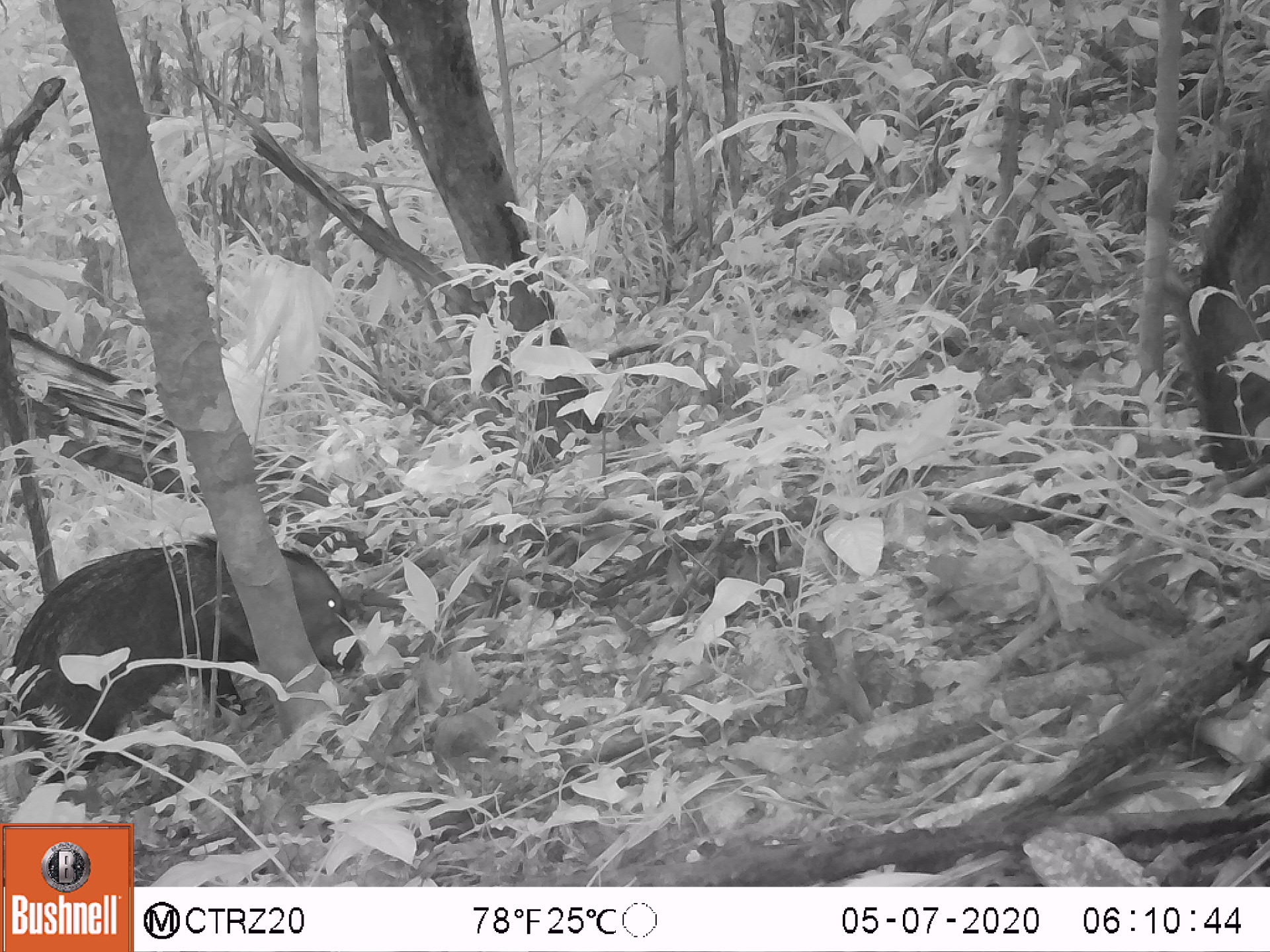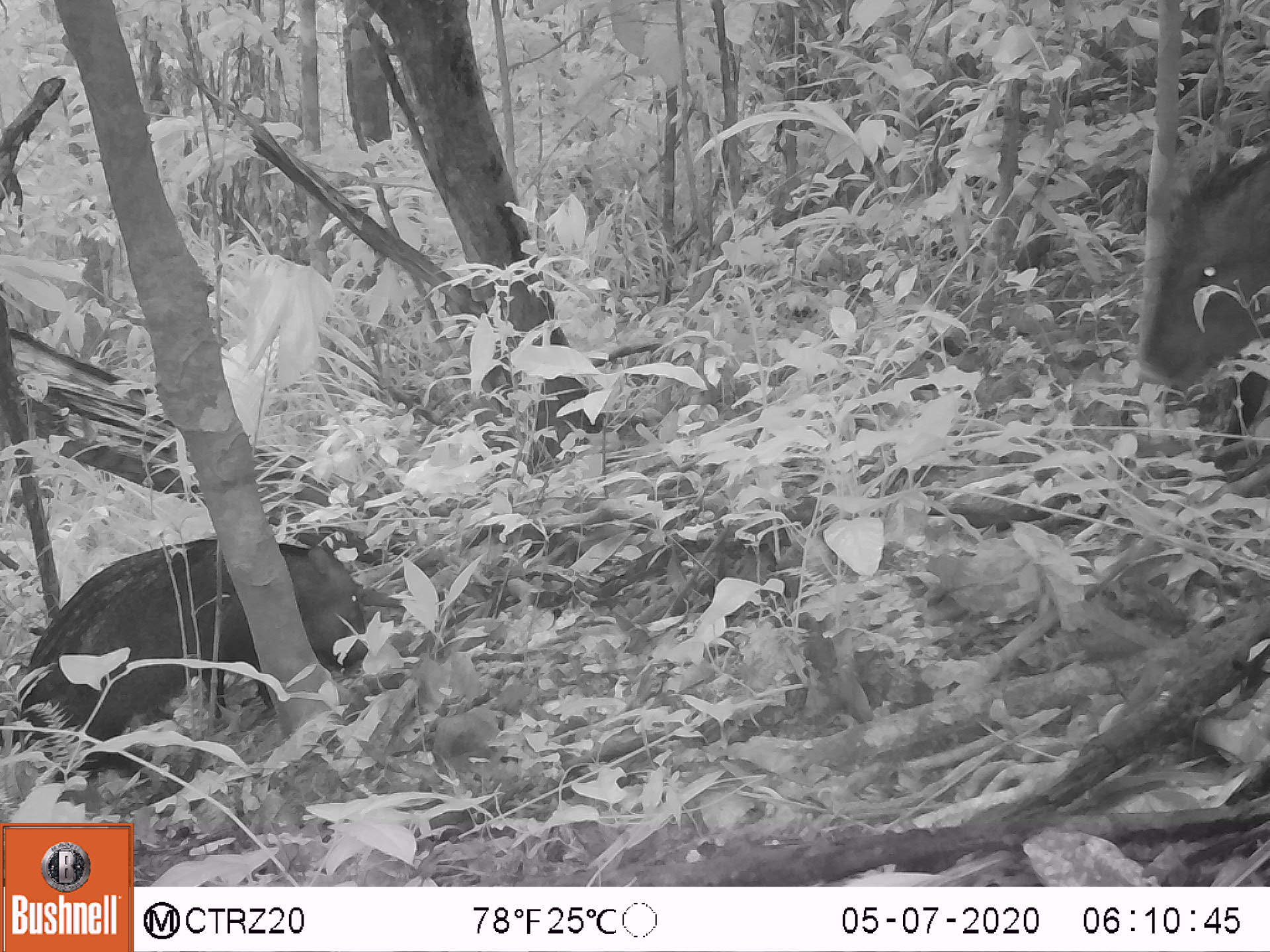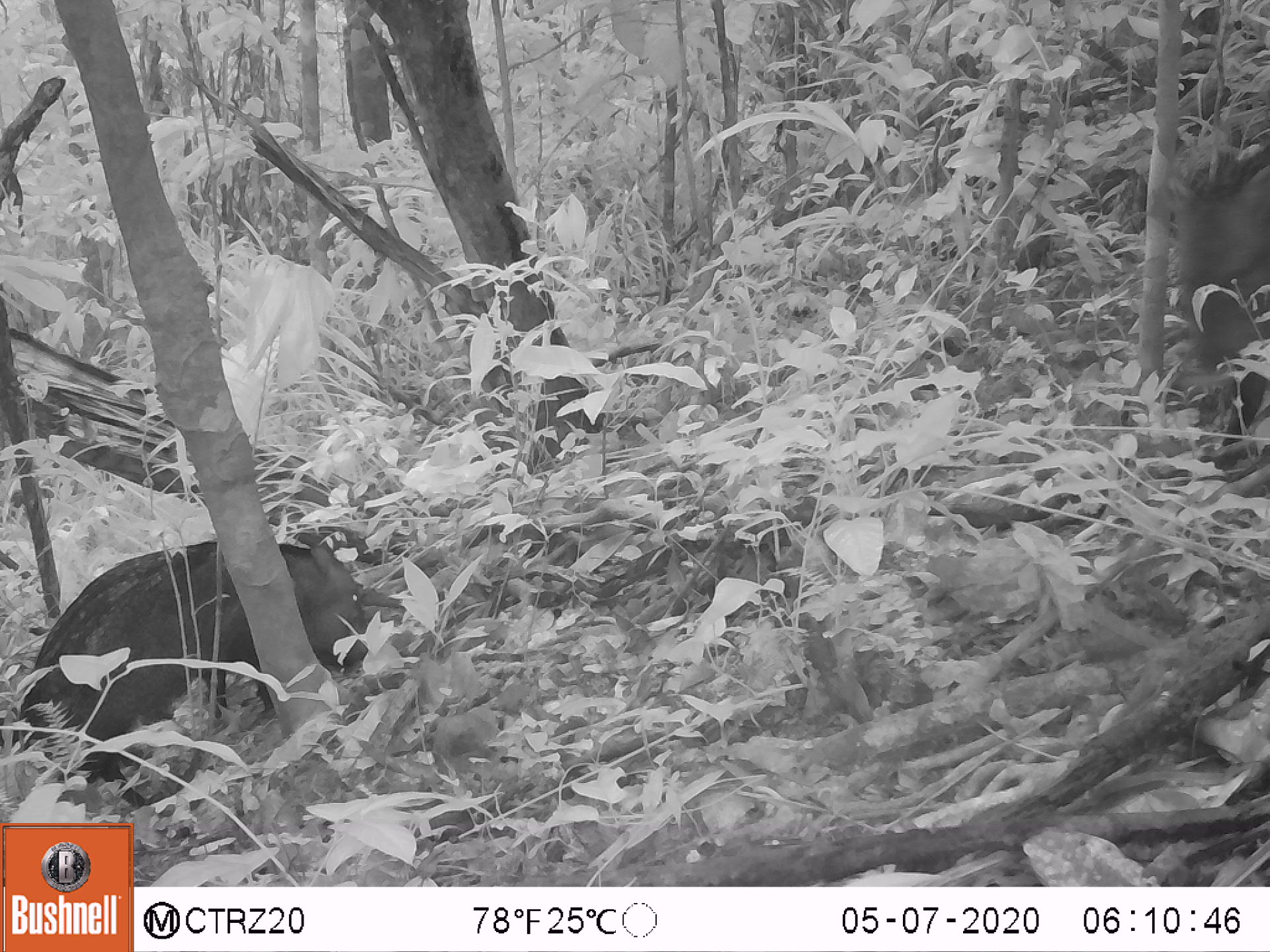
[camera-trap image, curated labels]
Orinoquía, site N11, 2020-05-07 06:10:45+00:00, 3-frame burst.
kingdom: Animalia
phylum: Chordata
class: Mammalia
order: Artiodactyla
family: Tayassuidae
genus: Pecari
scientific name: Pecari tajacu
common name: collared peccary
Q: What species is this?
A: Collared peccary (Pecari tajacu).